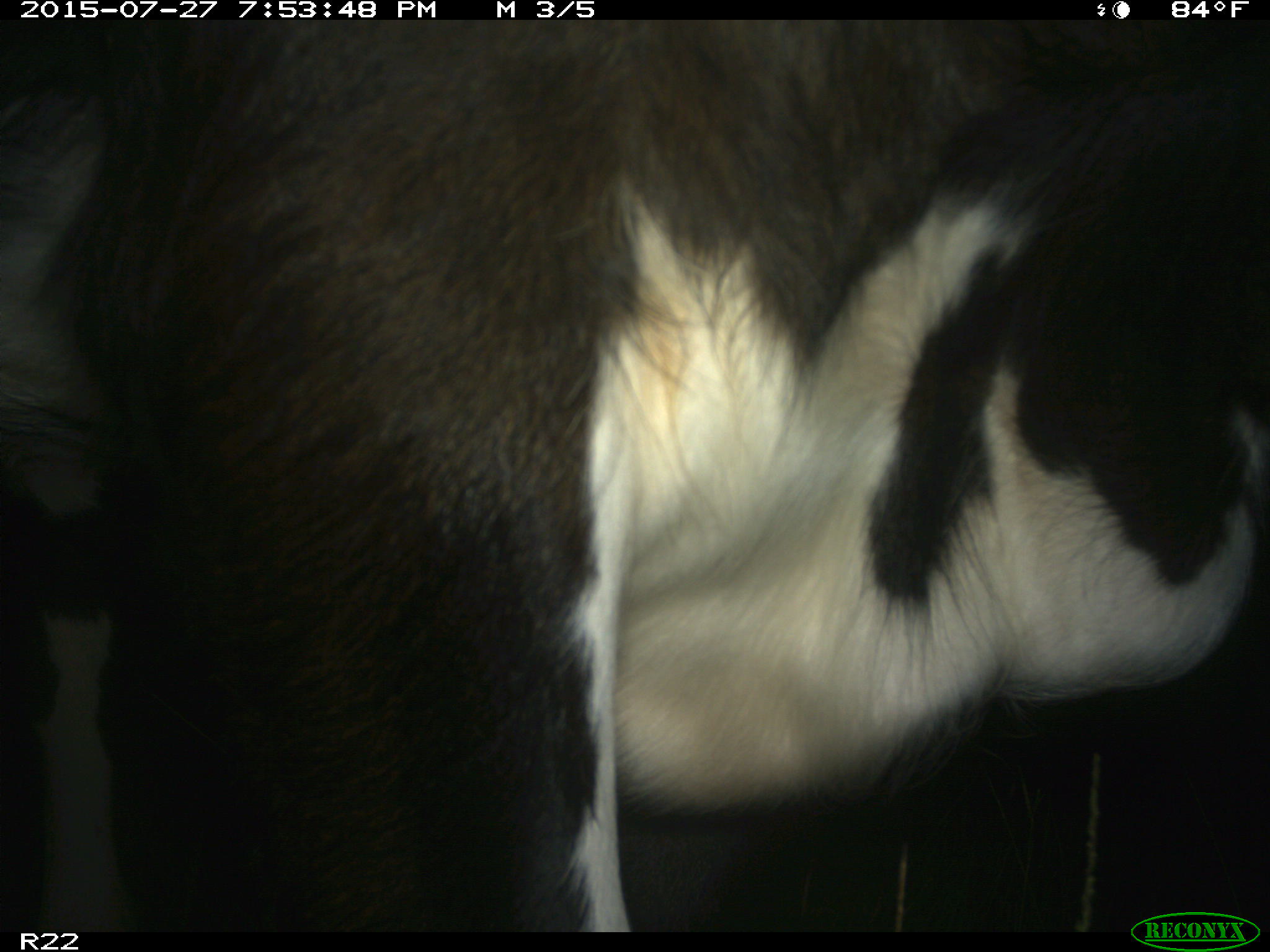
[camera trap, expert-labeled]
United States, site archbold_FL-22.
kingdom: Animalia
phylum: Chordata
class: Mammalia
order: Artiodactyla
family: Bovidae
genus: Bos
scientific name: Bos taurus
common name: domestic cow